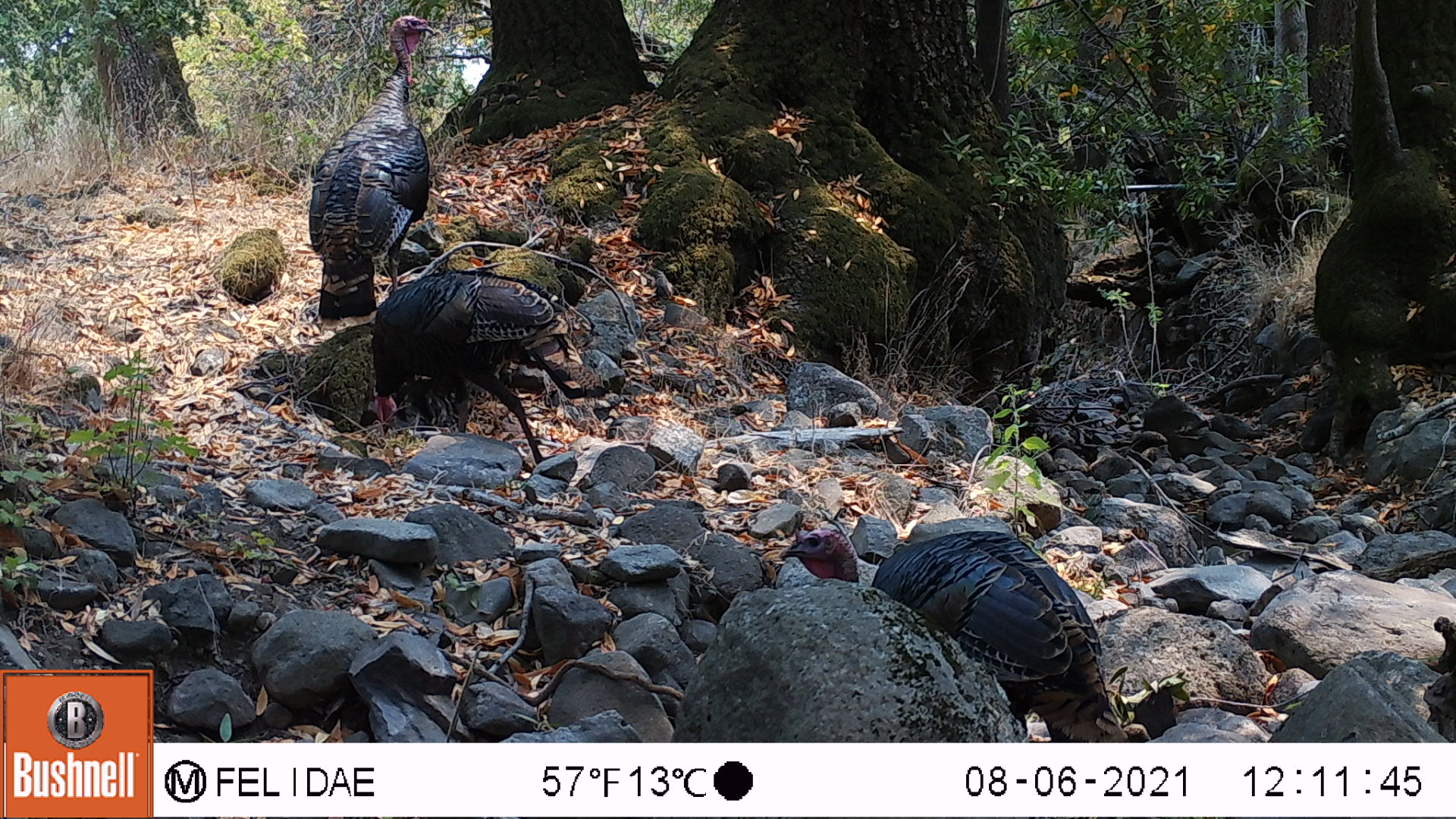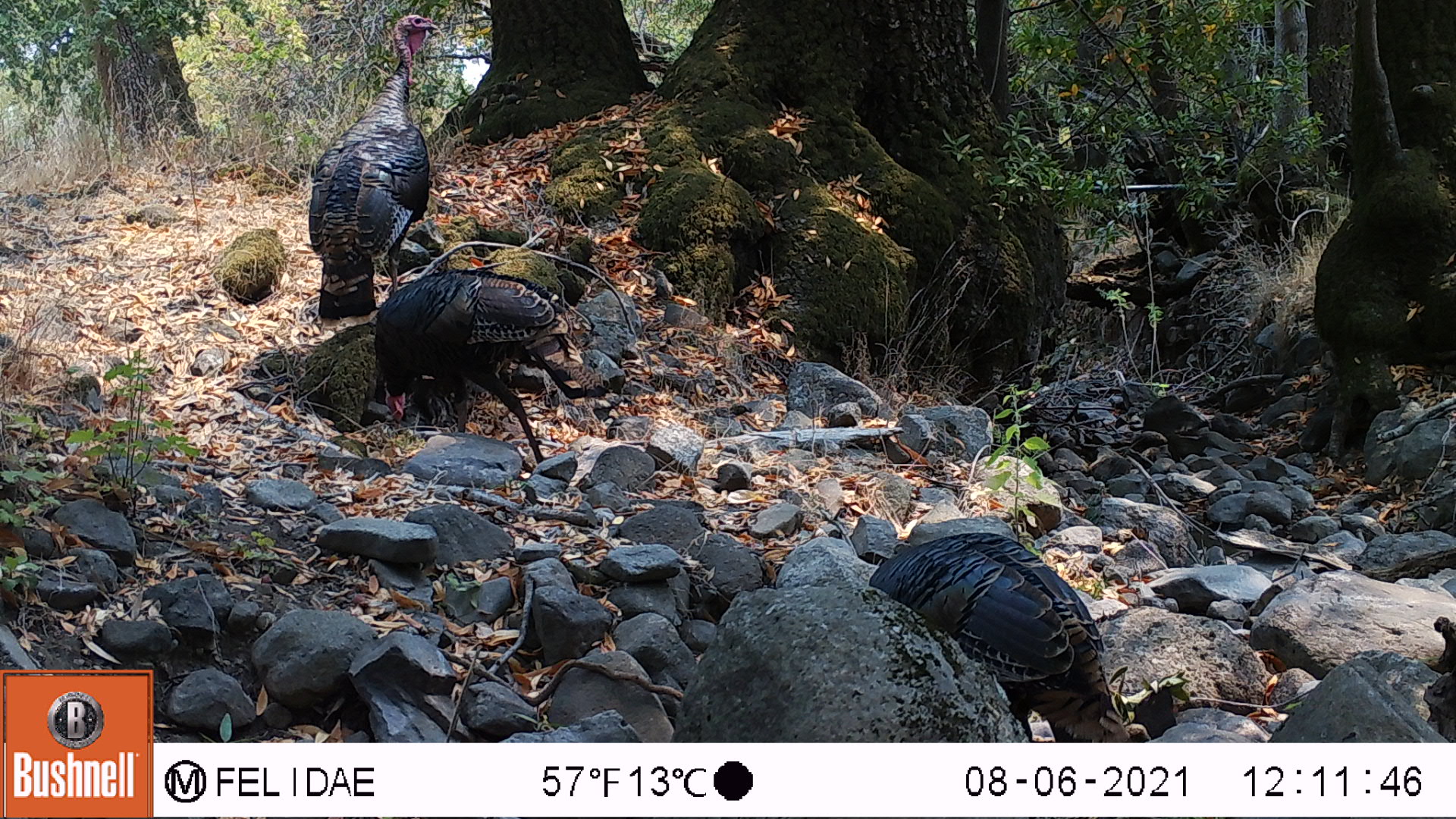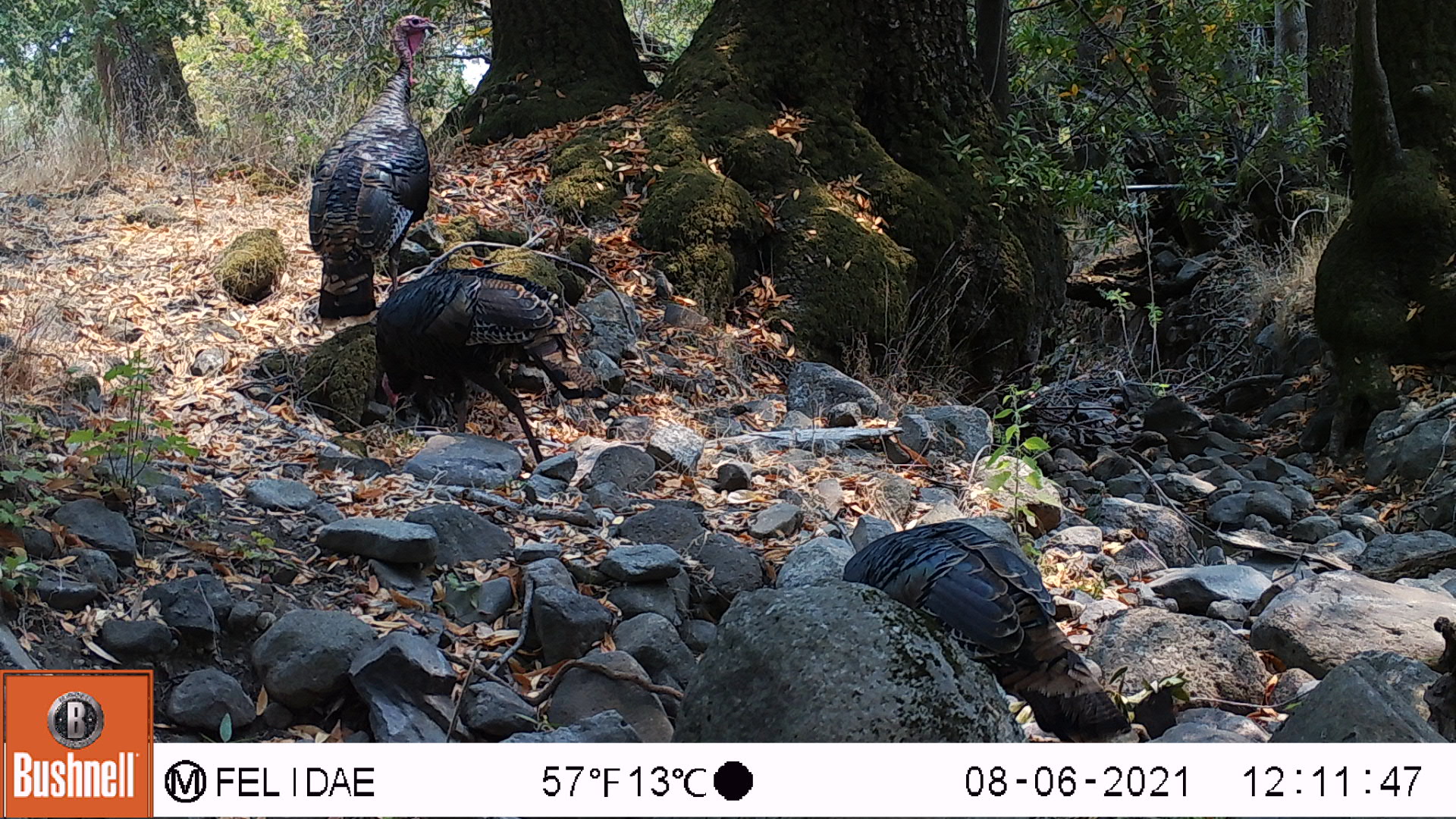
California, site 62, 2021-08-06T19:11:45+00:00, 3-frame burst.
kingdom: Animalia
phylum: Chordata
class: Aves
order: Galliformes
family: Phasianidae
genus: Meleagris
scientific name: Meleagris gallopavo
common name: turkey